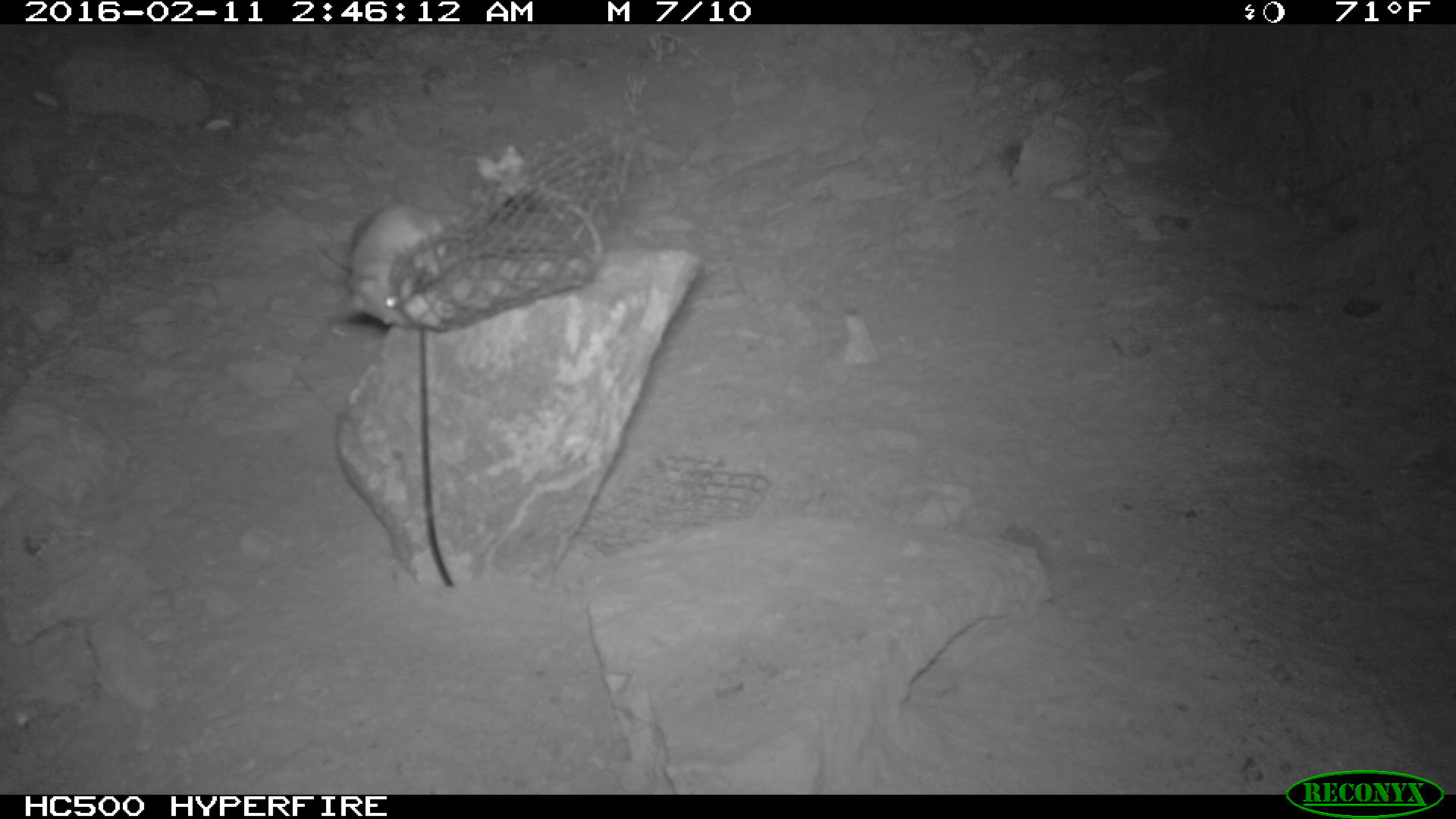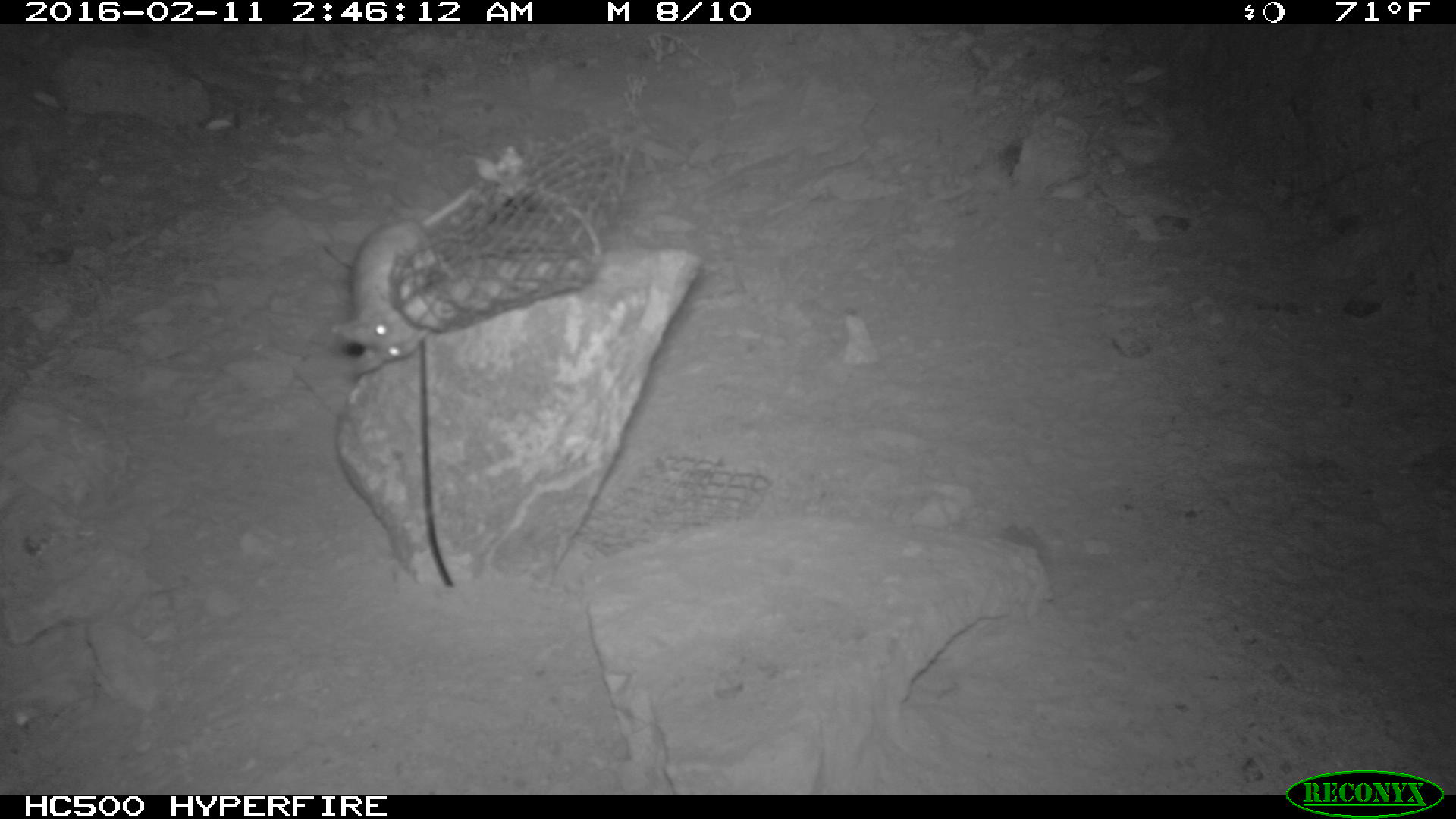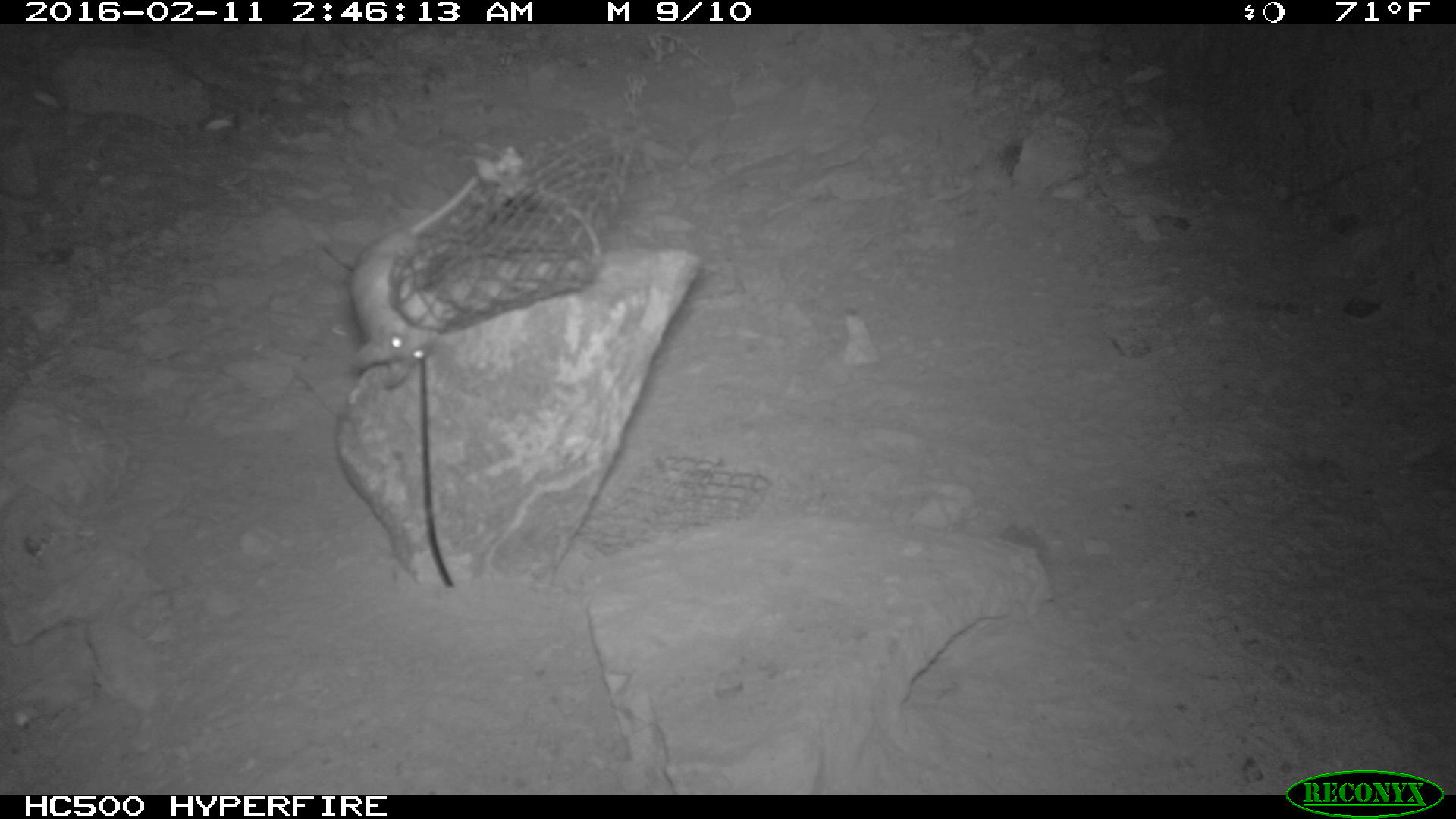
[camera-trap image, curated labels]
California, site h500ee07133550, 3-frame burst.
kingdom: Animalia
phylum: Chordata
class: Mammalia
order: Rodentia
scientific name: Rodentia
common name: rodent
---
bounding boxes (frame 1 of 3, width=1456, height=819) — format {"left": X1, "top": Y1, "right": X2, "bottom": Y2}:
rodent: {"left": 305, "top": 201, "right": 444, "bottom": 327}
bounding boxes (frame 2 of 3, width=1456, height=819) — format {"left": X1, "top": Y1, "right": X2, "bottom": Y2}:
rodent: {"left": 331, "top": 177, "right": 481, "bottom": 378}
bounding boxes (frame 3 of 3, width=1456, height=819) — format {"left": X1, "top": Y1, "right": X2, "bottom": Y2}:
rodent: {"left": 345, "top": 174, "right": 479, "bottom": 391}